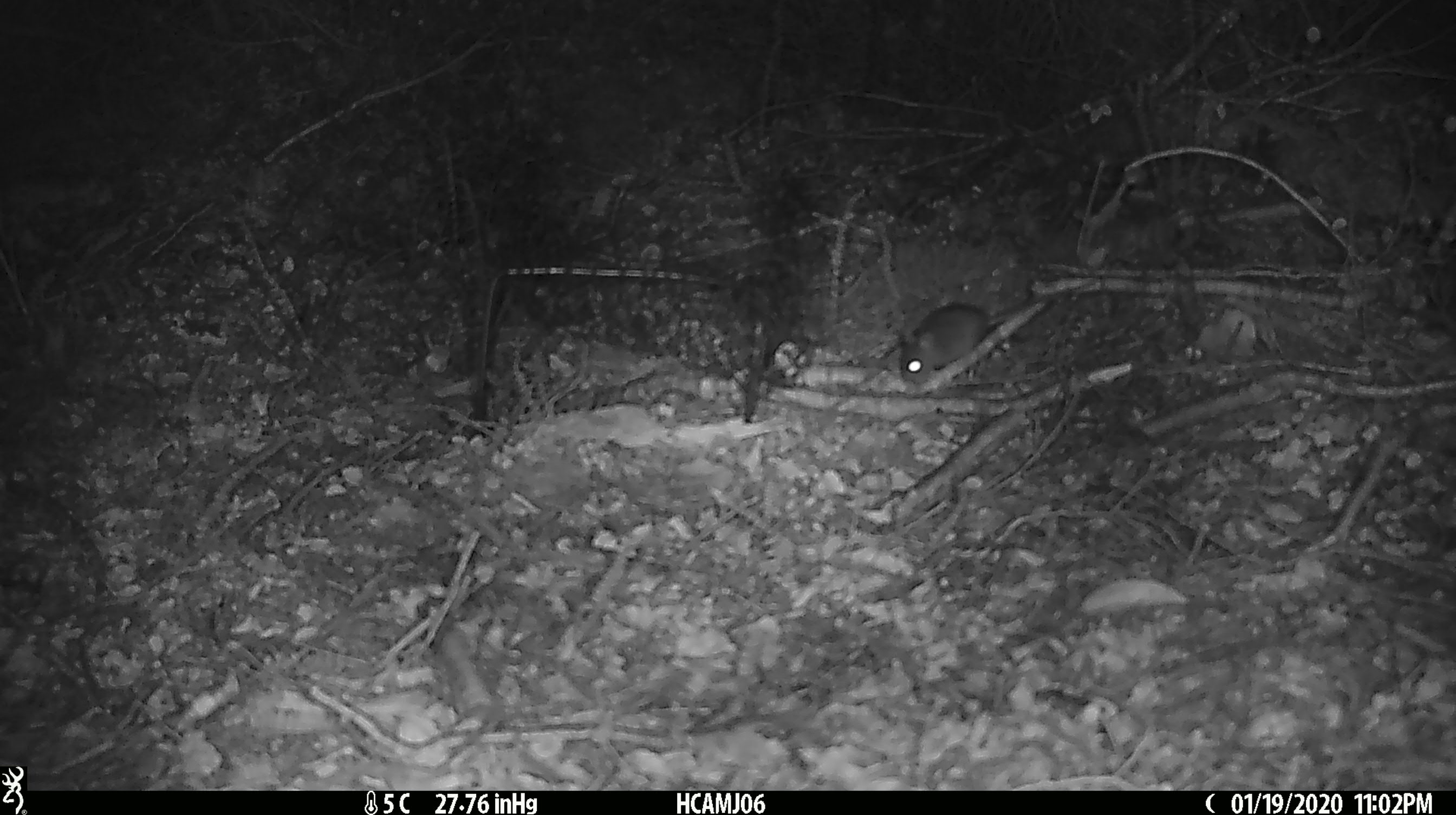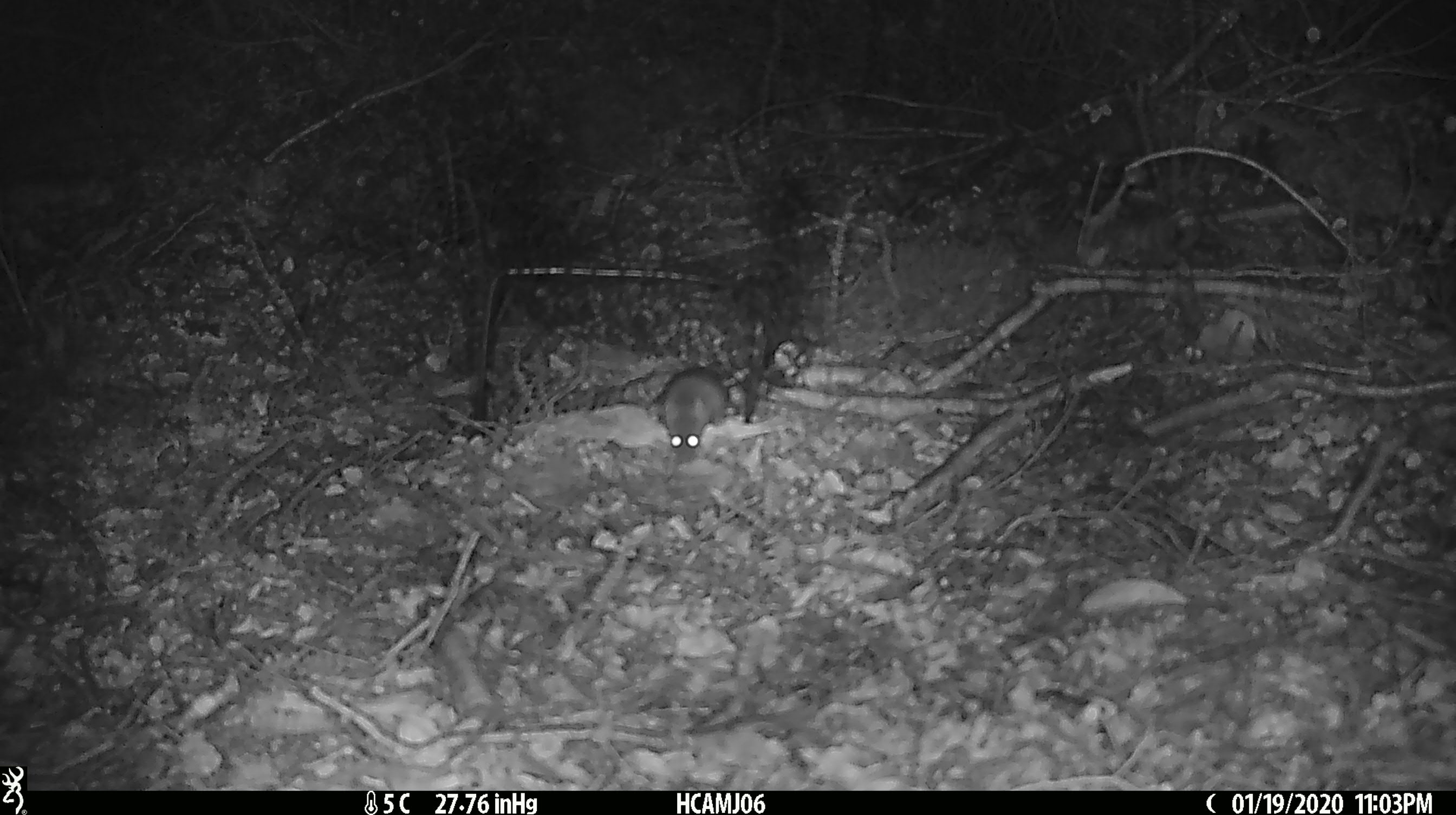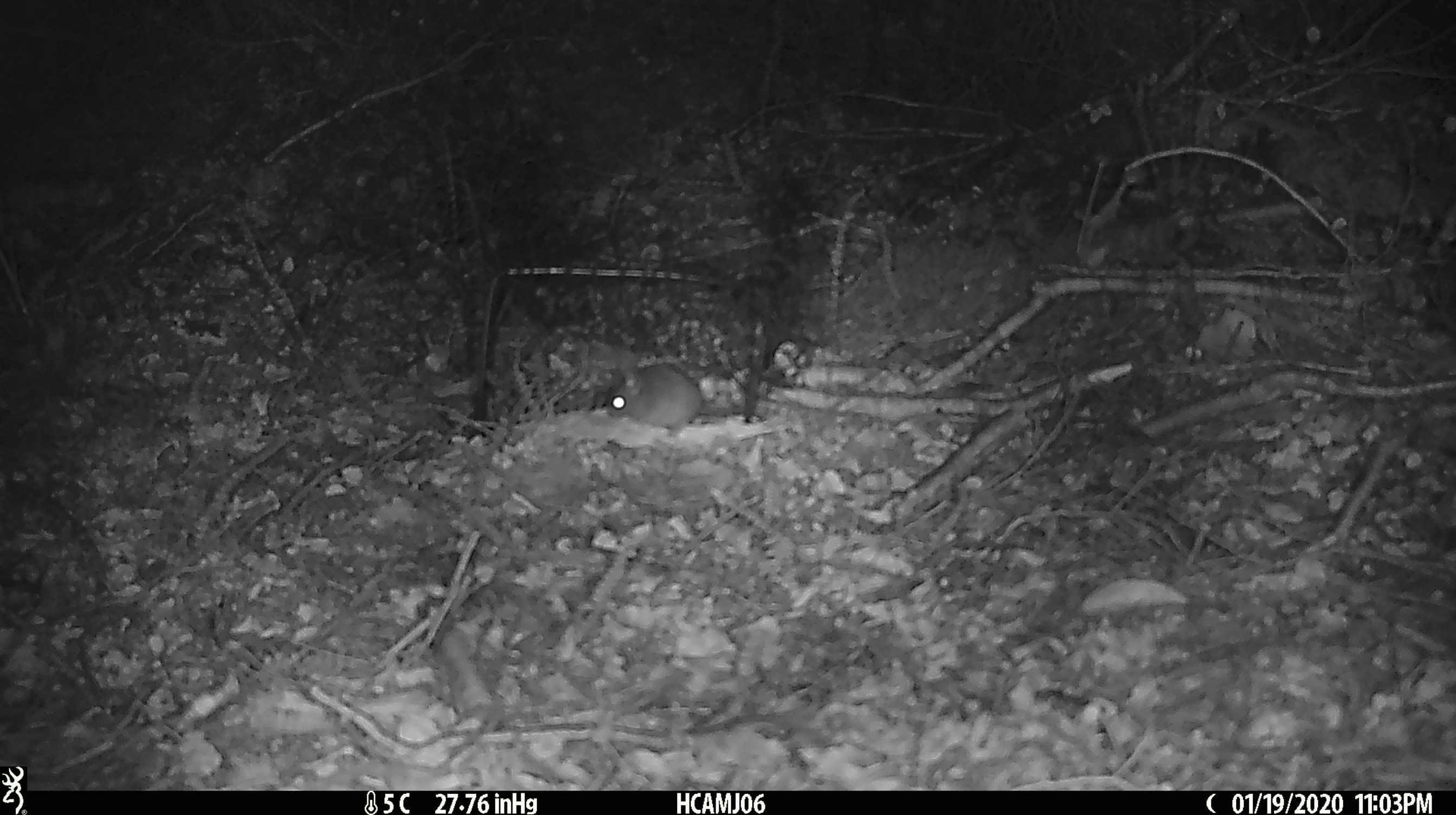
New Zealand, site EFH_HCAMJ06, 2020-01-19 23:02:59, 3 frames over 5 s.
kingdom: Animalia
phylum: Chordata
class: Mammalia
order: Rodentia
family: Muridae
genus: Mus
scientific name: Mus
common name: mouse